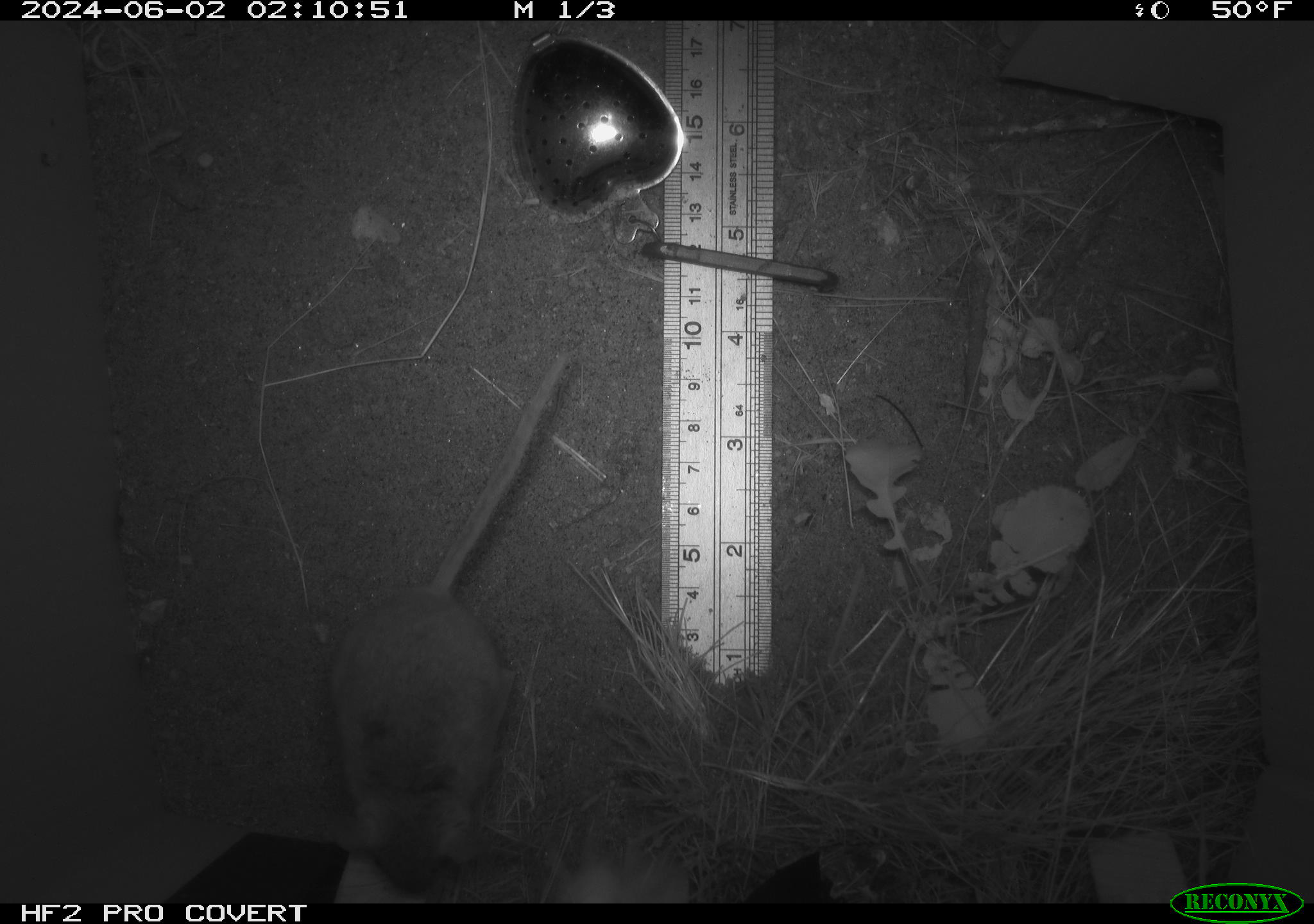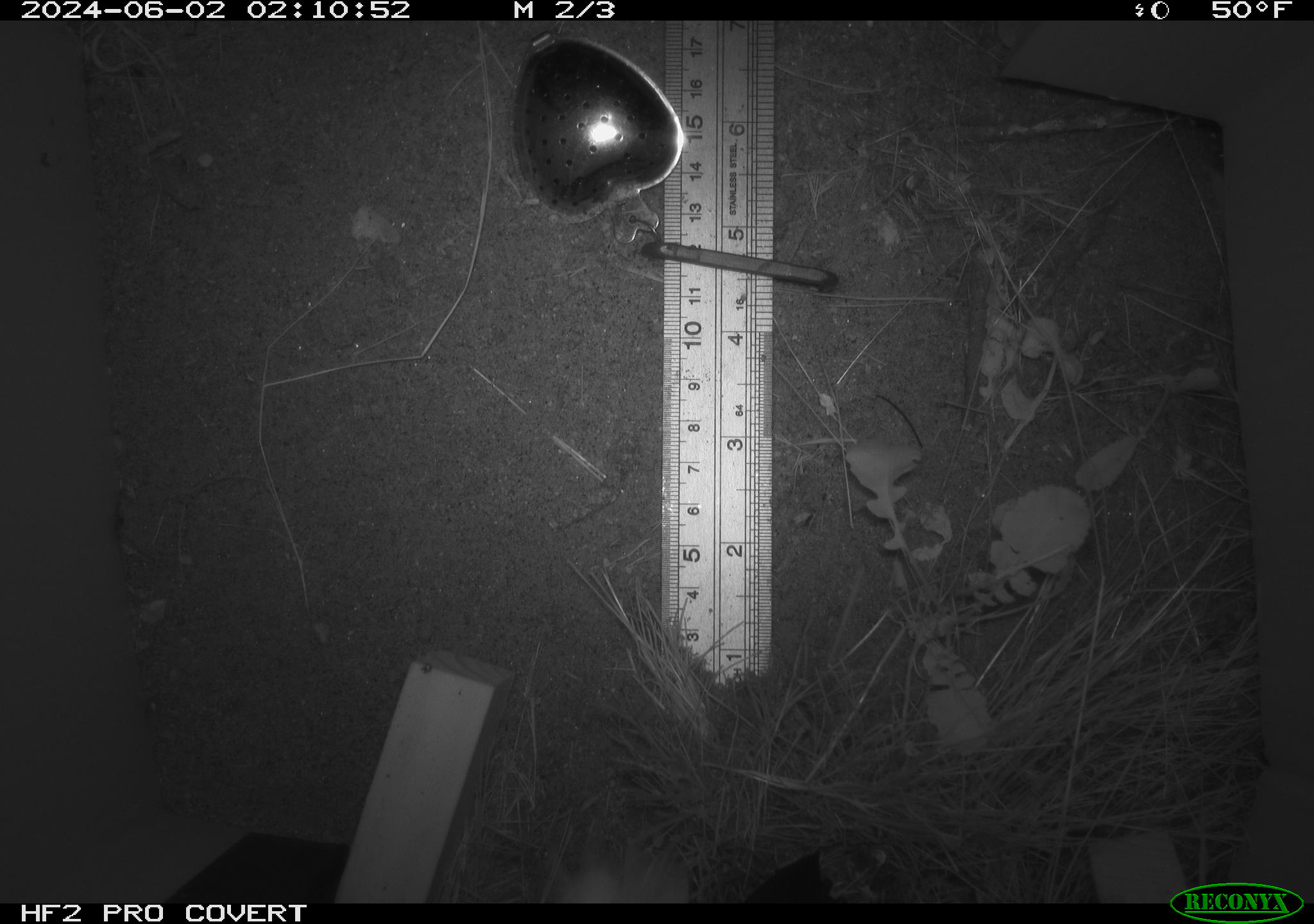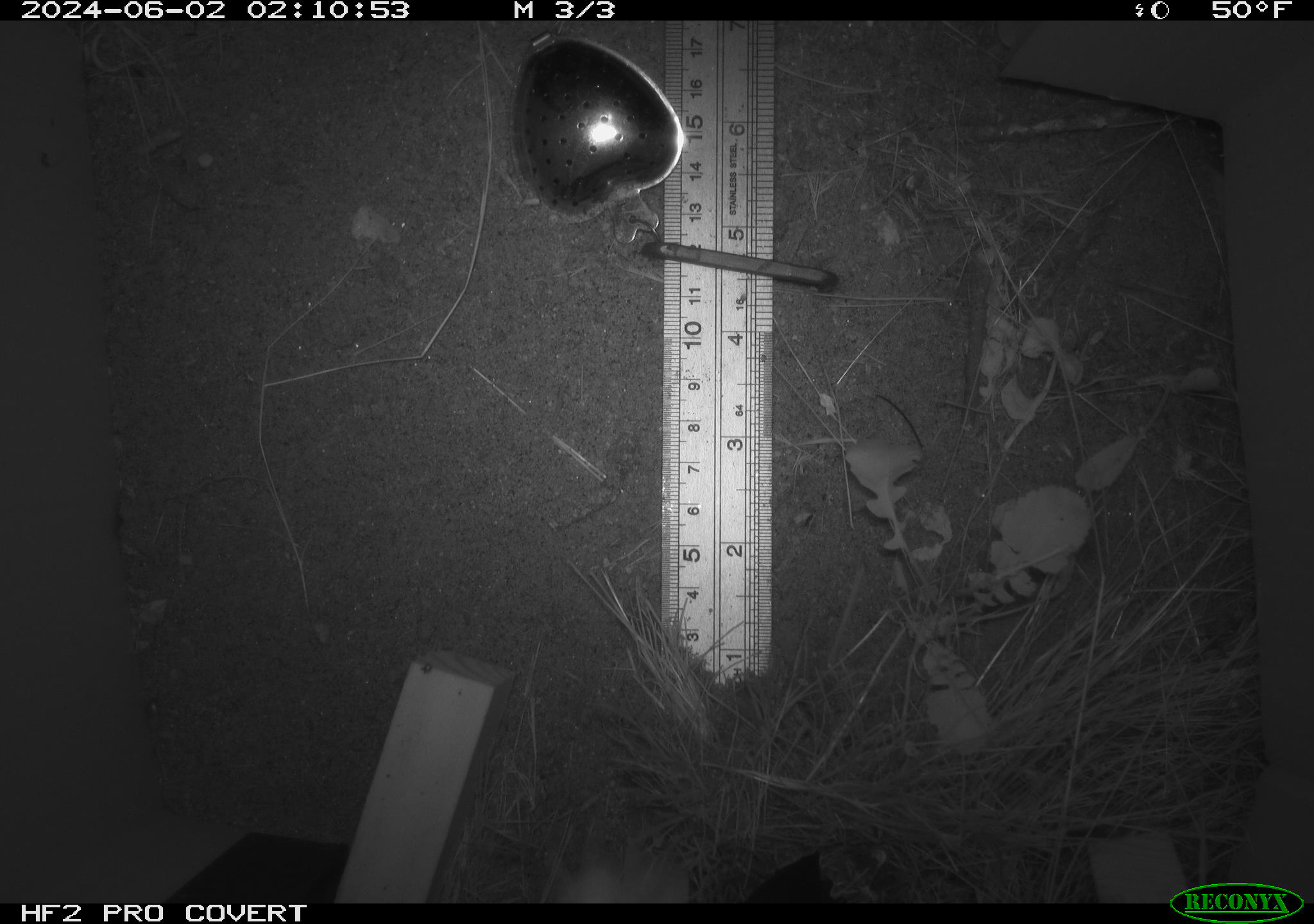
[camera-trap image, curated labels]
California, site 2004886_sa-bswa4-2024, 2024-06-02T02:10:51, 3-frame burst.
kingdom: Animalia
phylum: Chordata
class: Mammalia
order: Rodentia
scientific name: Rodentia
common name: rodent